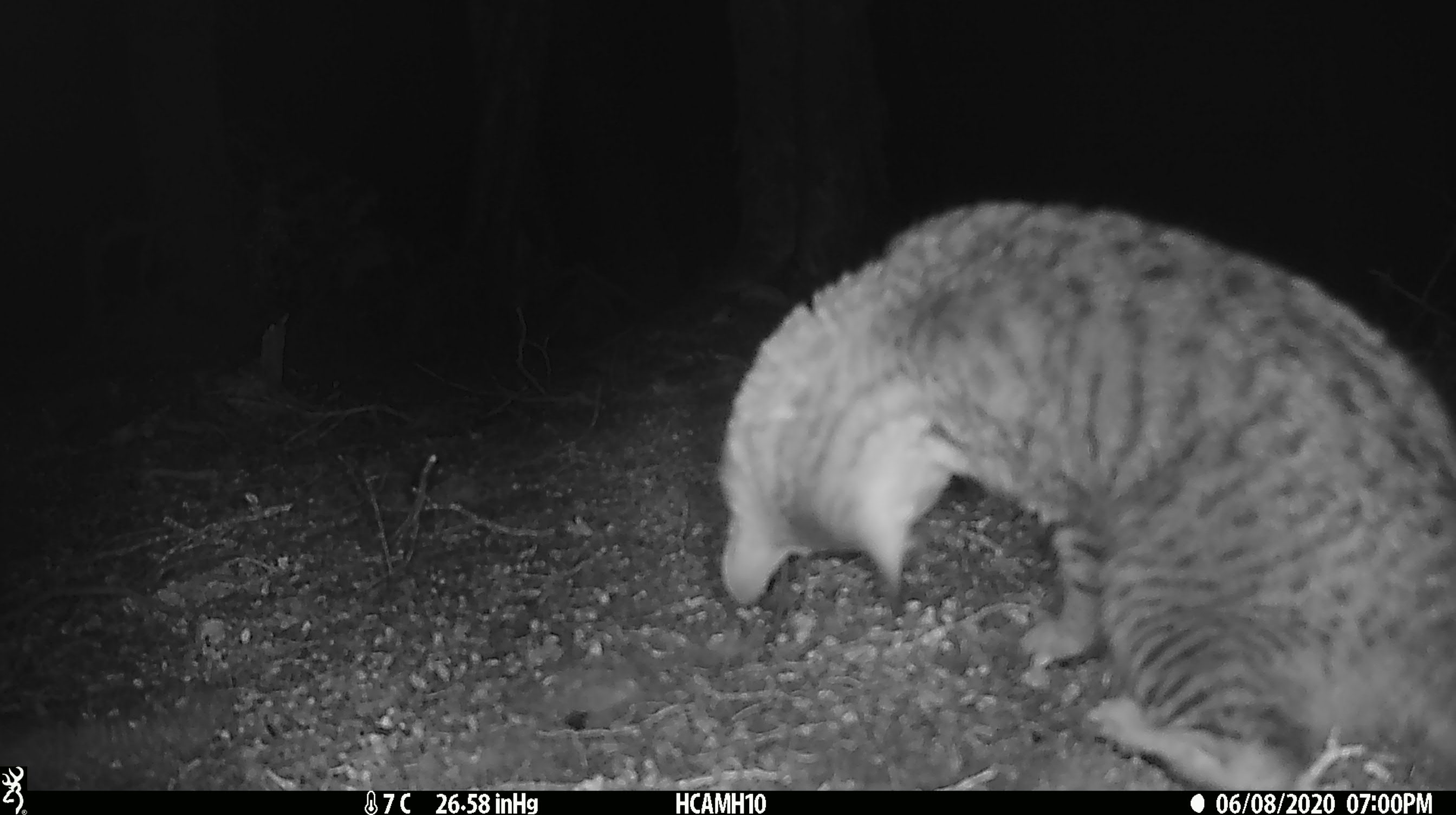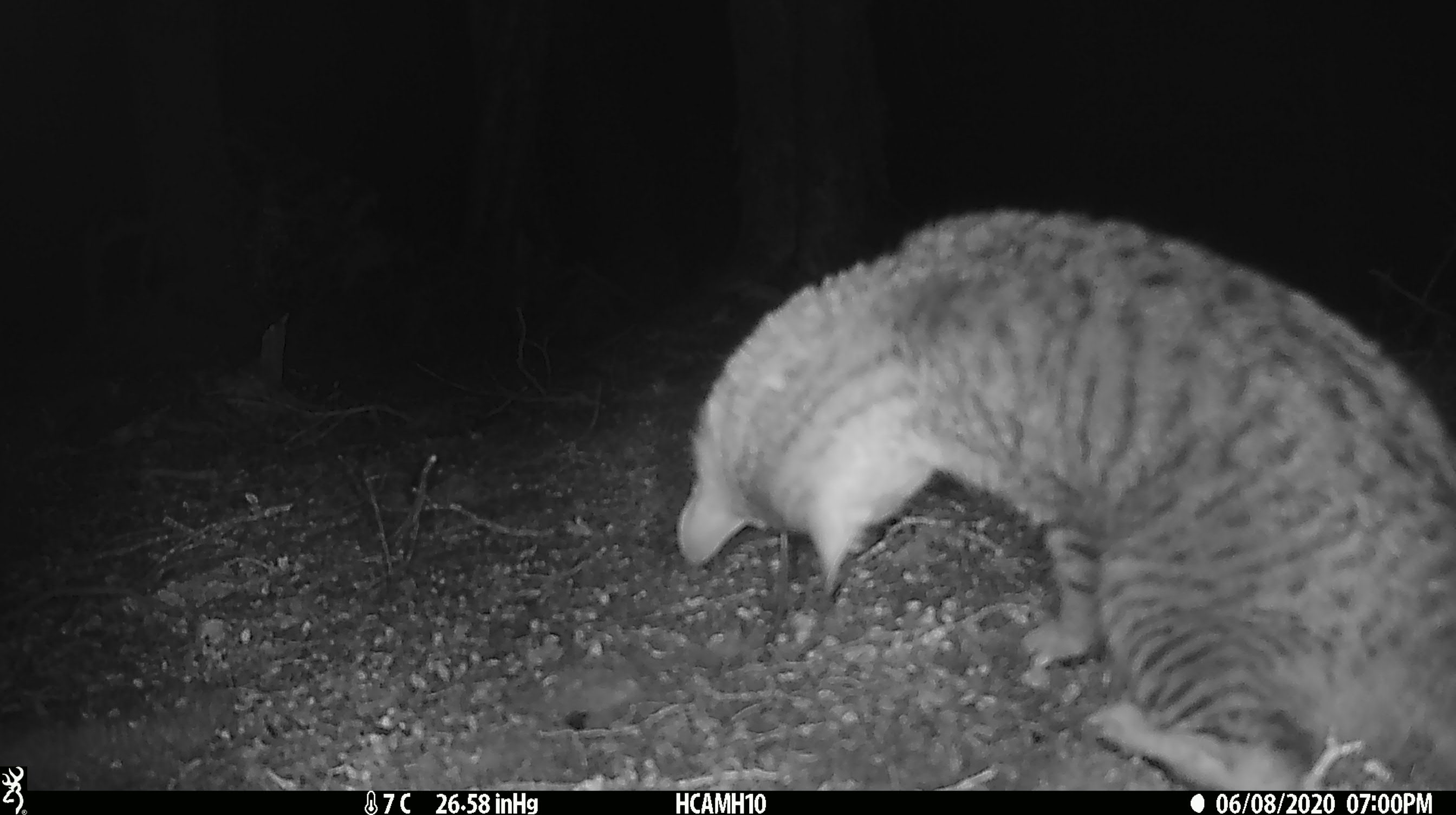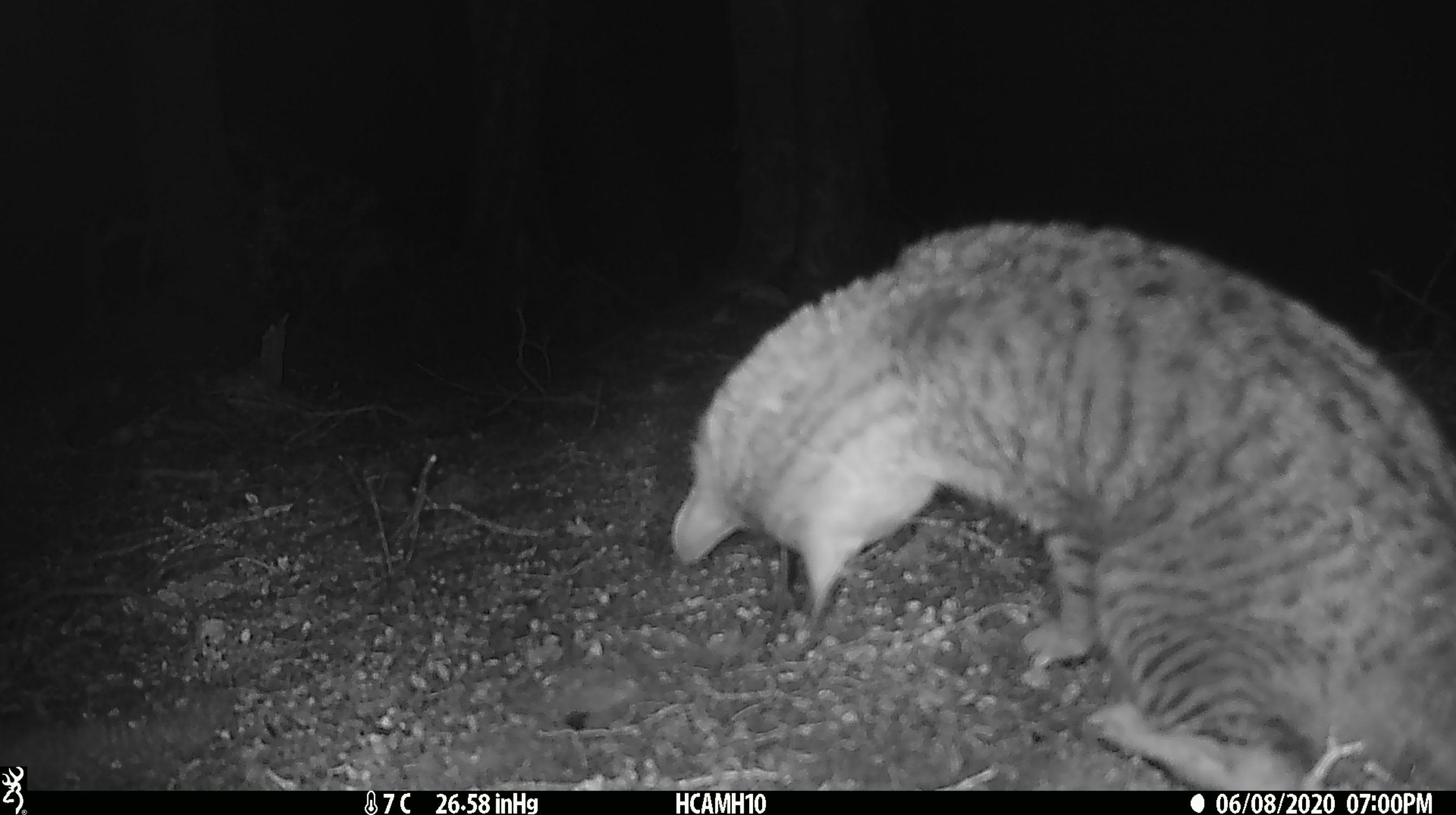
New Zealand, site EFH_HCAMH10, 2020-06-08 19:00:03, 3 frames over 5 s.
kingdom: Animalia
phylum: Chordata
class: Mammalia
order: Carnivora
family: Felidae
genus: Felis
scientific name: Felis catus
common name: domestic cat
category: cat